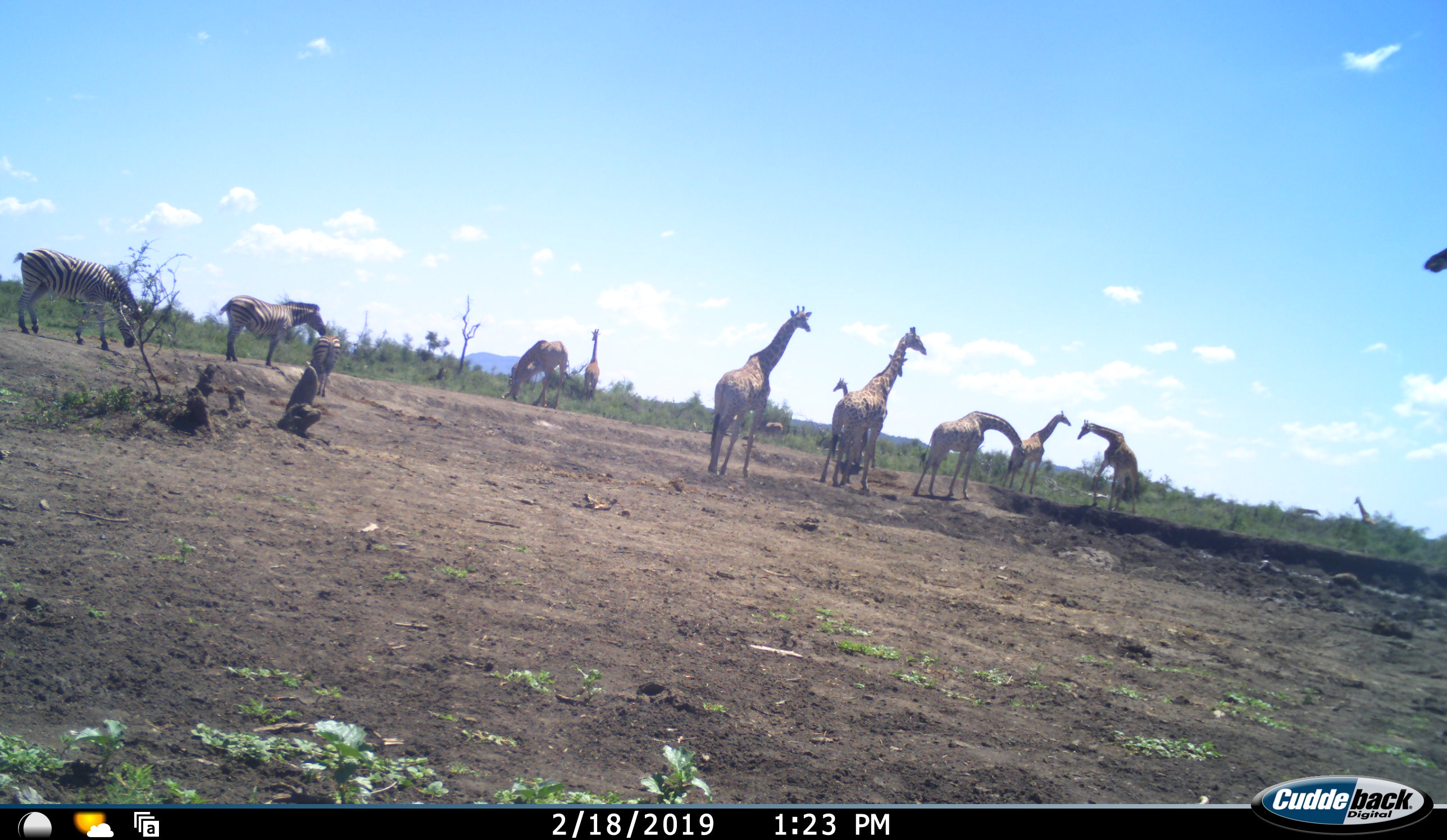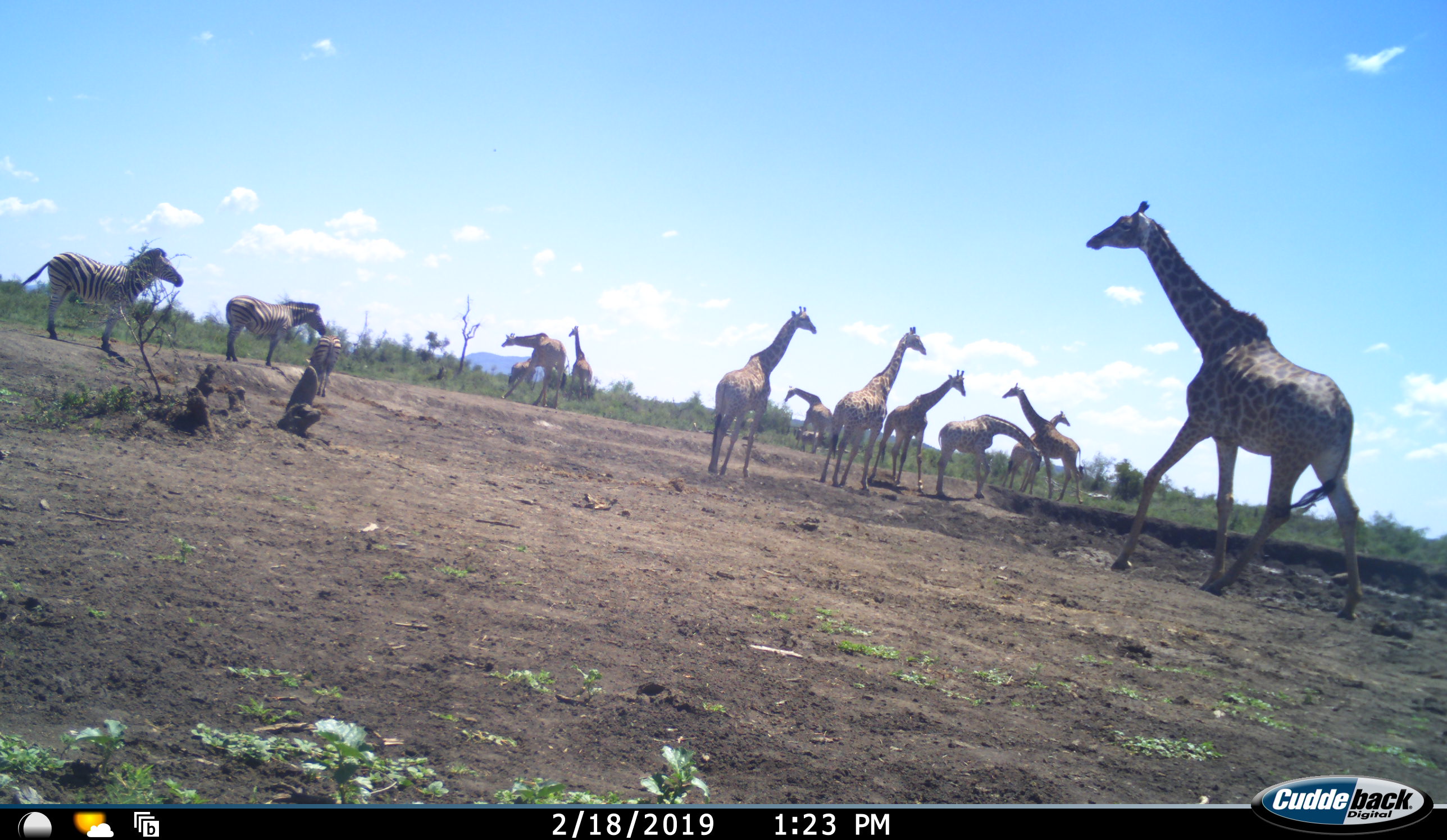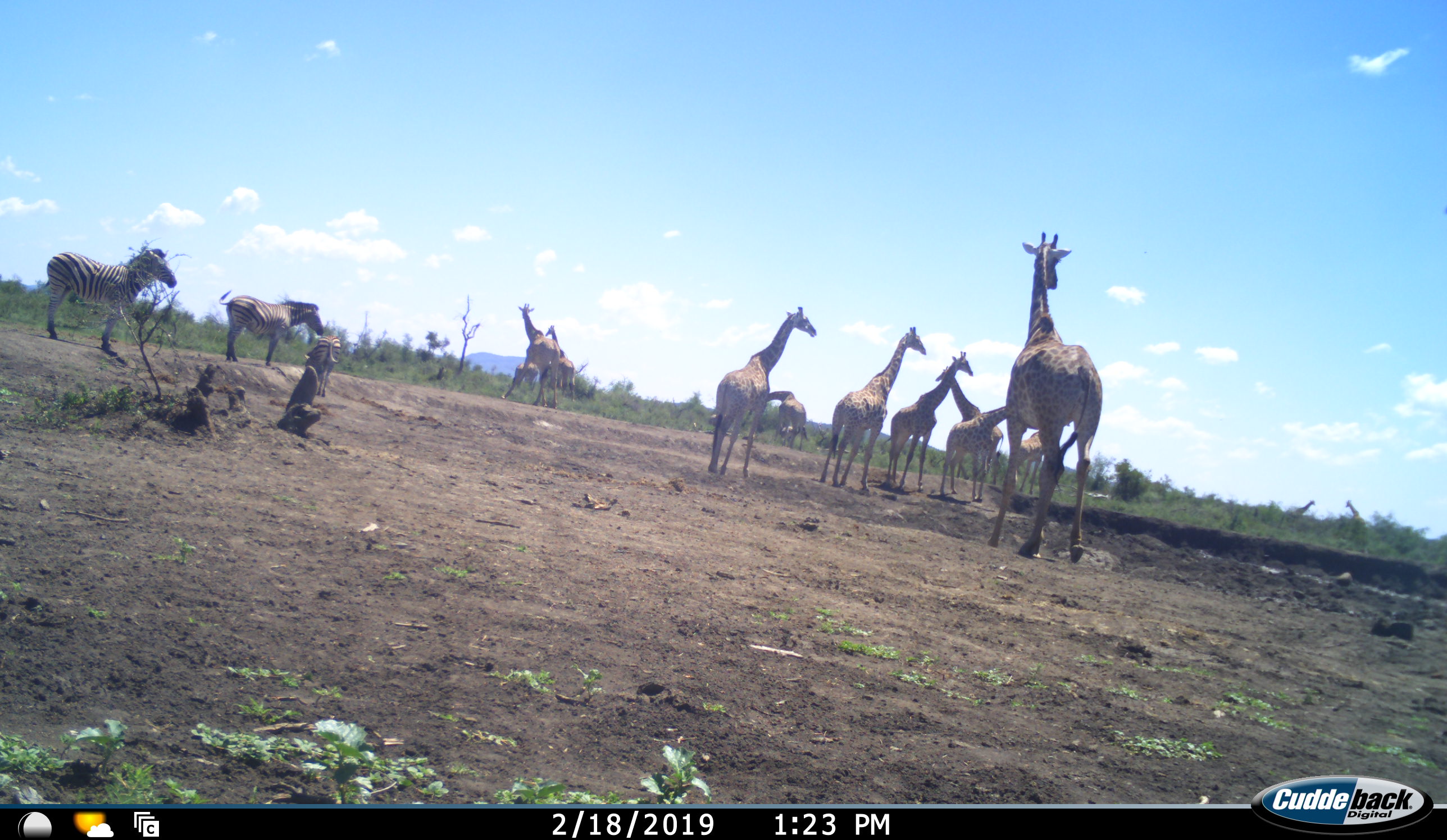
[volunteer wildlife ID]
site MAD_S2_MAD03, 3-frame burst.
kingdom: Animalia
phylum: Chordata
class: Mammalia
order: Artiodactyla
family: Giraffidae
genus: Giraffa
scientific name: Giraffa camelopardalis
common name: giraffe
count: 11-50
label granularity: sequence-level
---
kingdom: Animalia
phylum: Chordata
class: Mammalia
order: Perissodactyla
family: Equidae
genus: Equus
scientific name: Equus quagga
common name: plains zebra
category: zebraplains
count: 3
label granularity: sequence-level